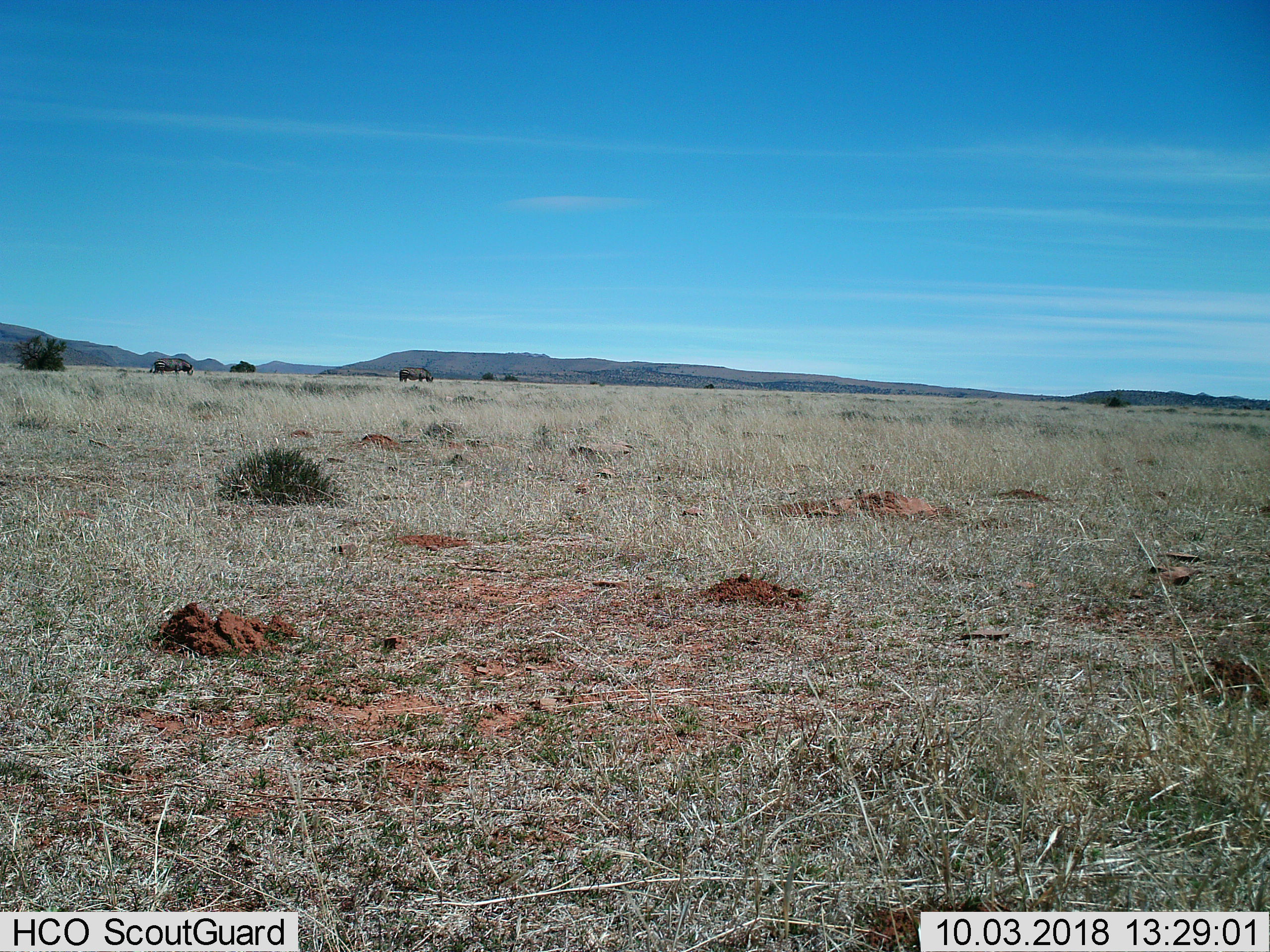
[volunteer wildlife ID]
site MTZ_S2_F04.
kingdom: Animalia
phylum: Chordata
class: Mammalia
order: Perissodactyla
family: Equidae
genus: Equus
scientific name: Equus zebra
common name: mountain zebra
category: zebramountain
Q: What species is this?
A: Zebramountain (mountain zebra) (Equus zebra).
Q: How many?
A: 2.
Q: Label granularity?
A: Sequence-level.